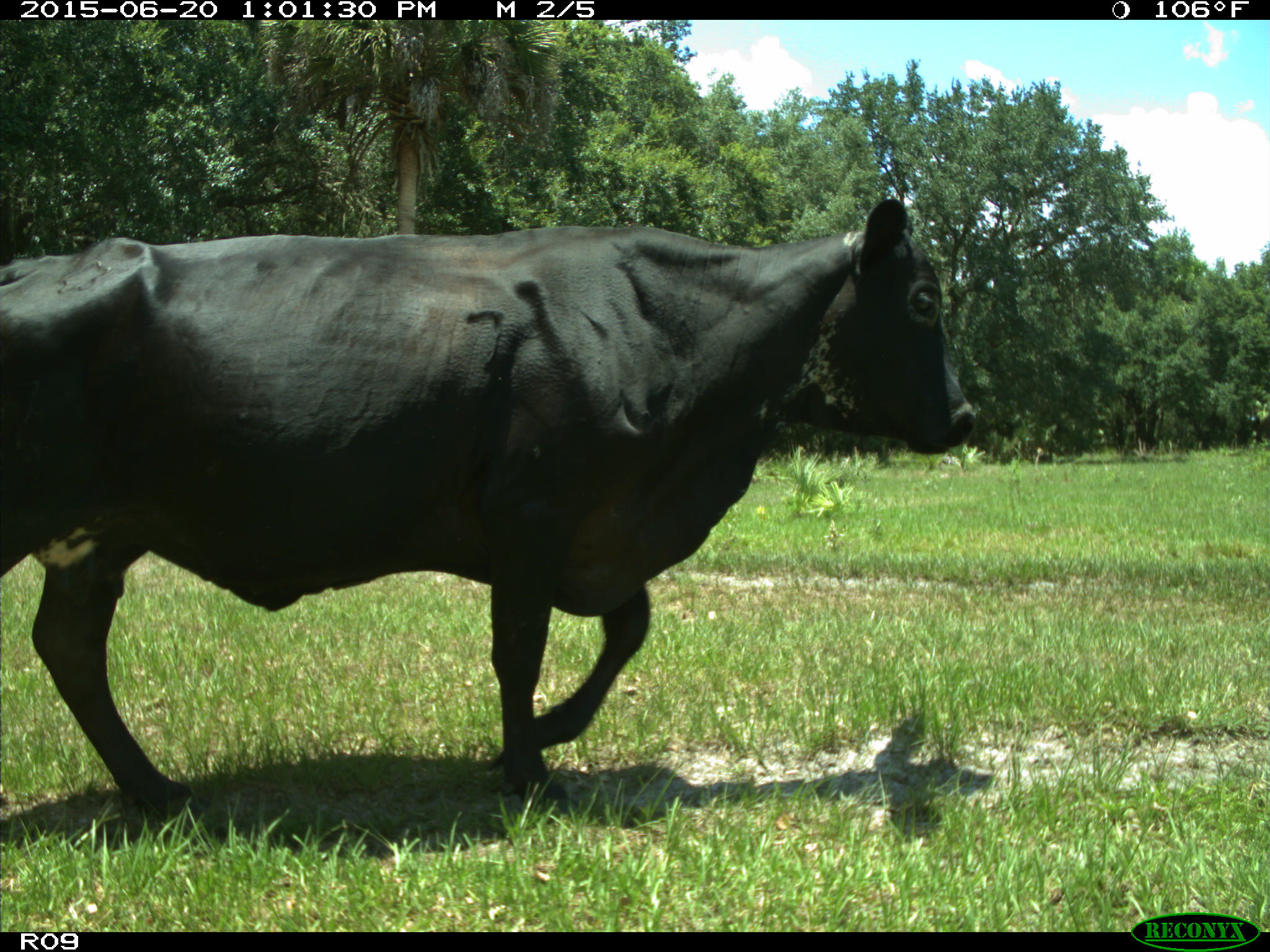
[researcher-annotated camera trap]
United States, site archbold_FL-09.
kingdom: Animalia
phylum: Chordata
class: Mammalia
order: Artiodactyla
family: Bovidae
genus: Bos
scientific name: Bos taurus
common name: domestic cow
Bos taurus (domestic cow).